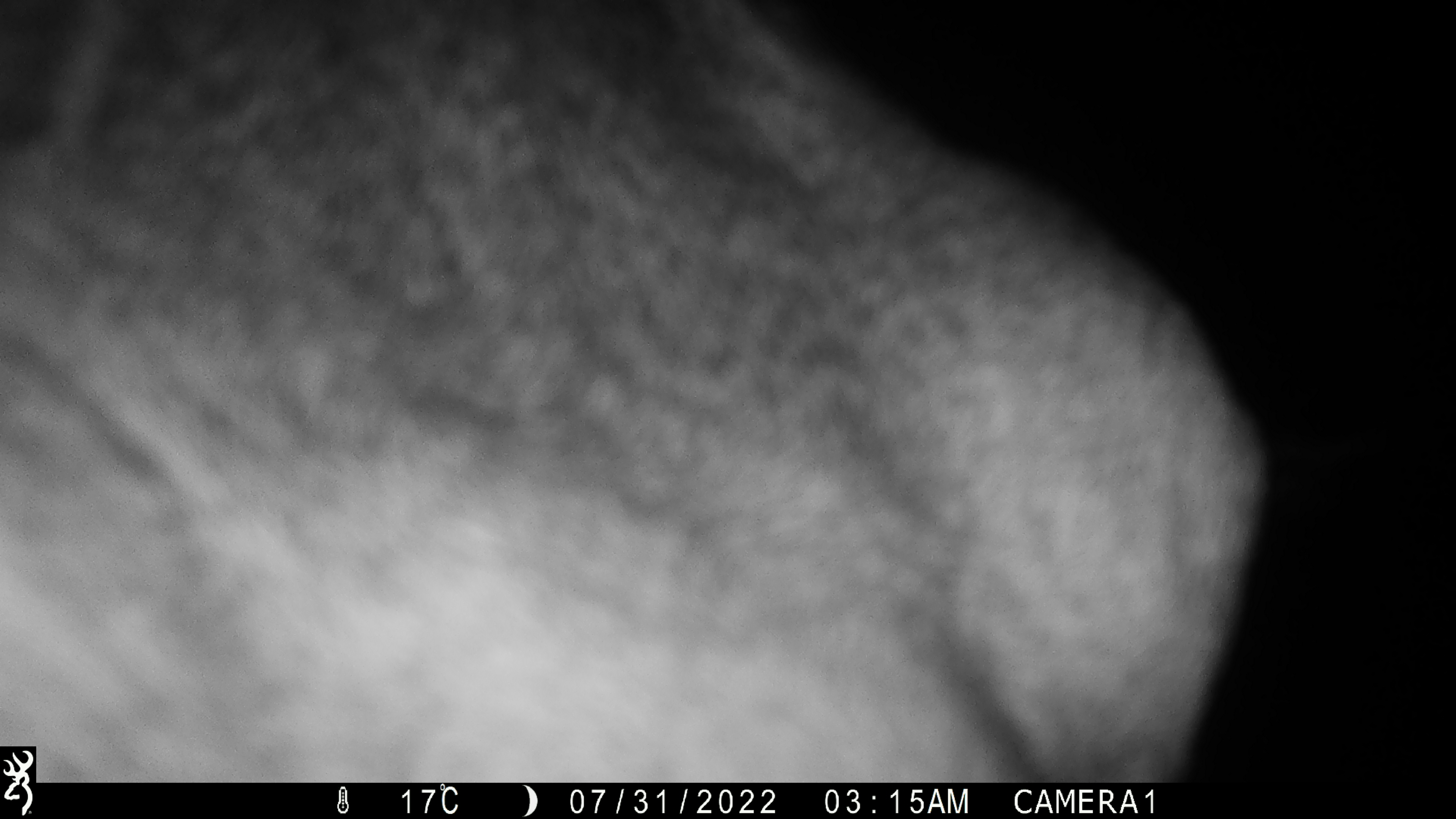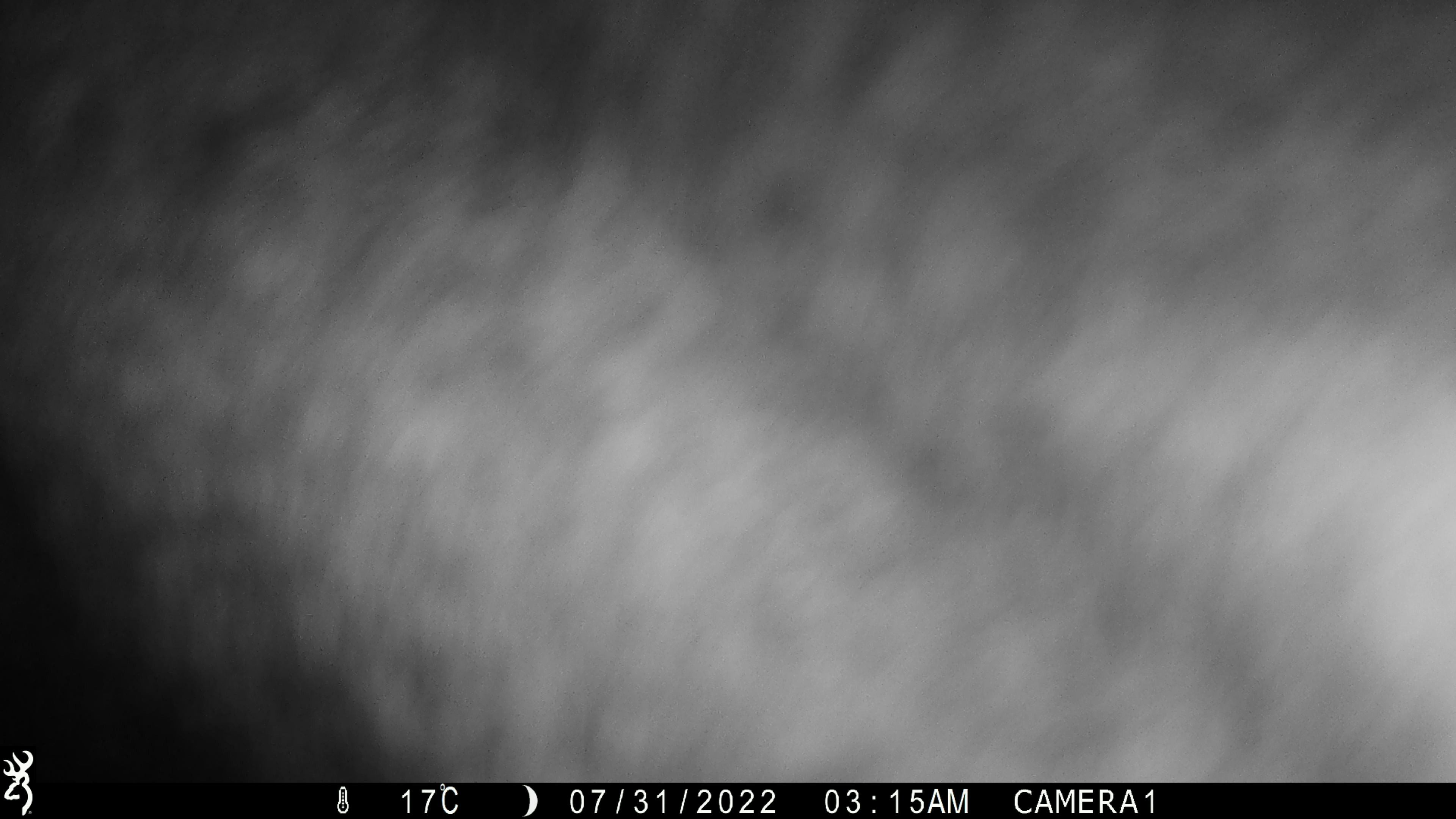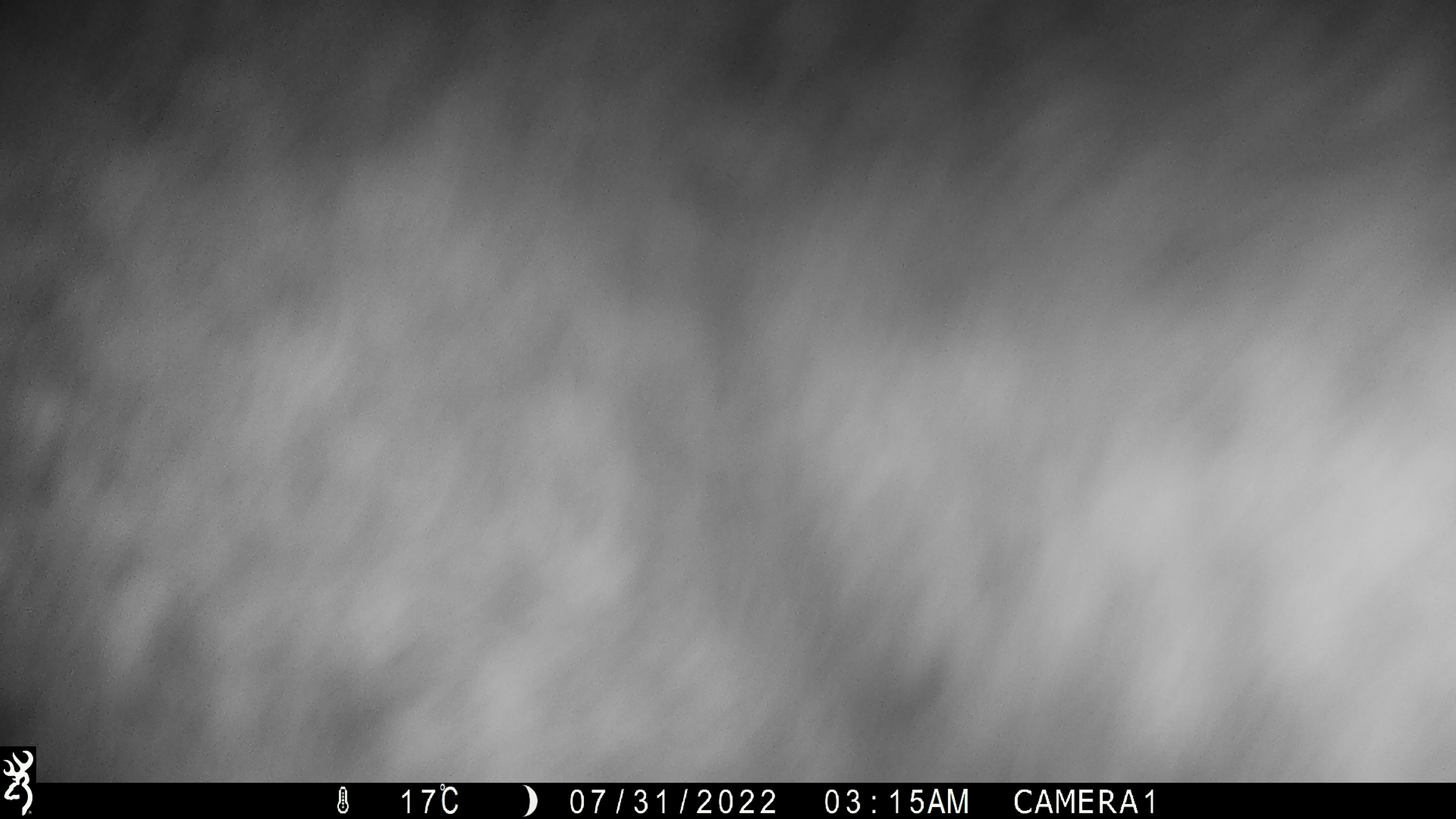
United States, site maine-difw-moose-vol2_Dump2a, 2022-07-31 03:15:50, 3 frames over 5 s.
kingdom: Animalia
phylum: Chordata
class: Mammalia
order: Artiodactyla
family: Cervidae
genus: Alces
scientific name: Alces alces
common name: moose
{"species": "moose (Alces alces)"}